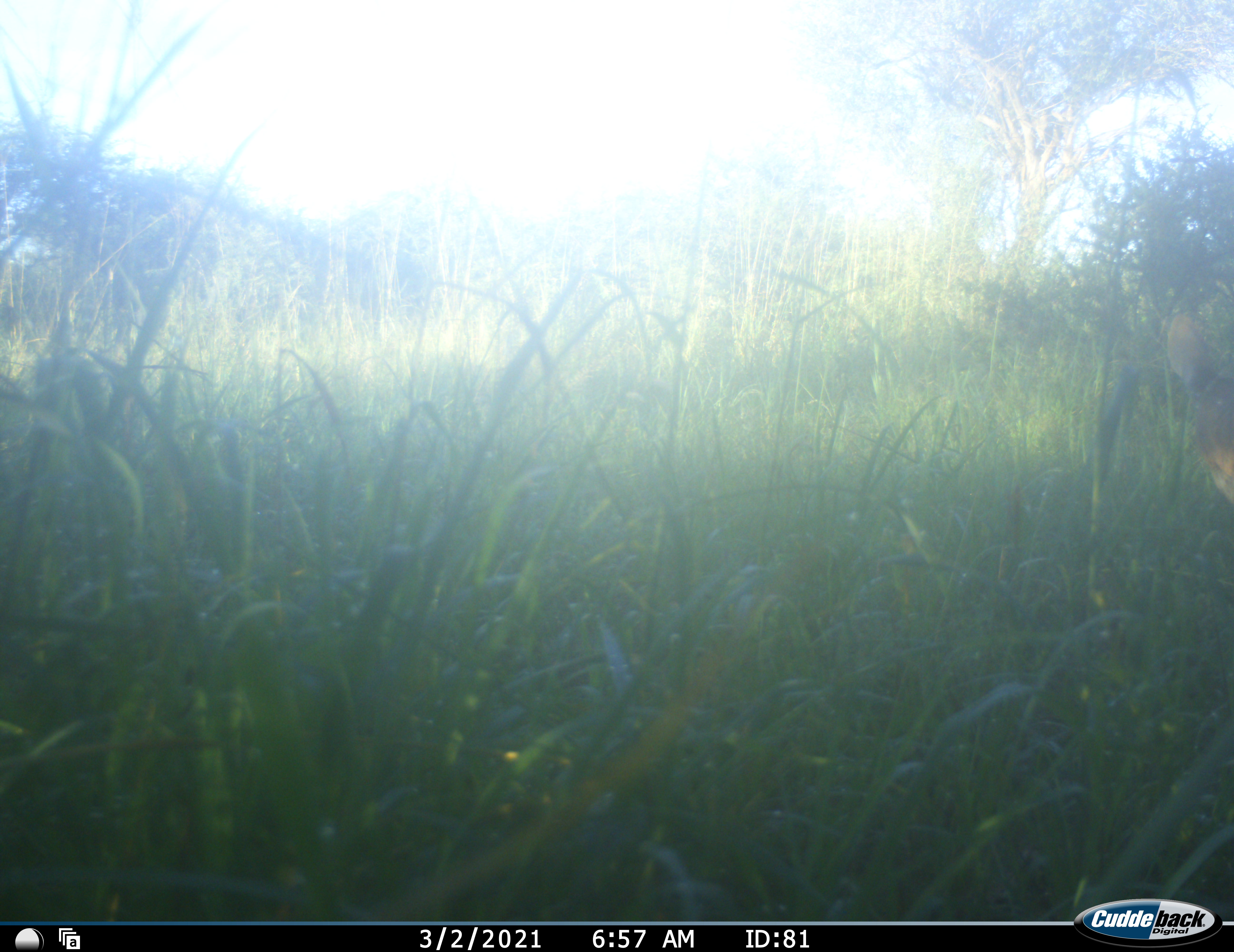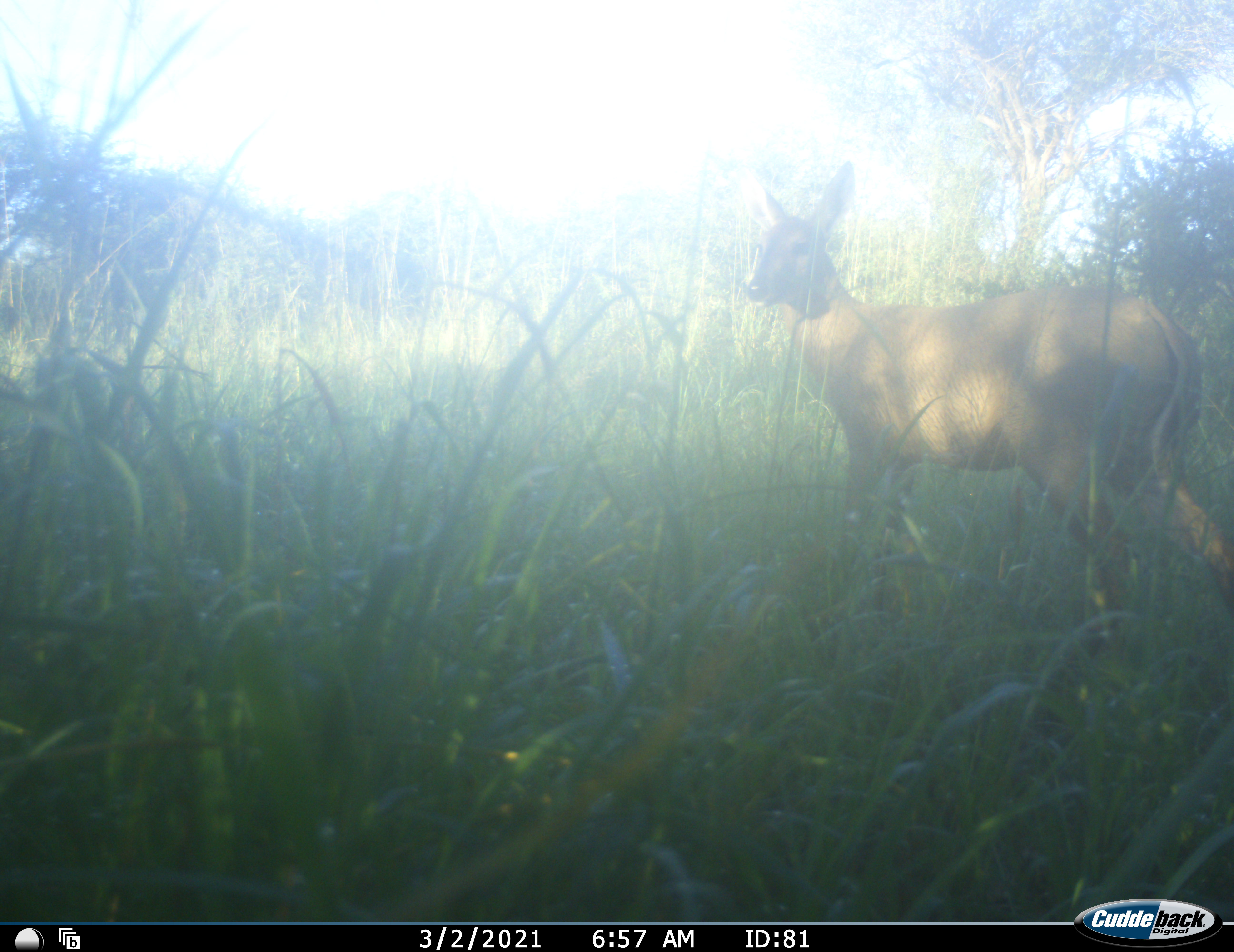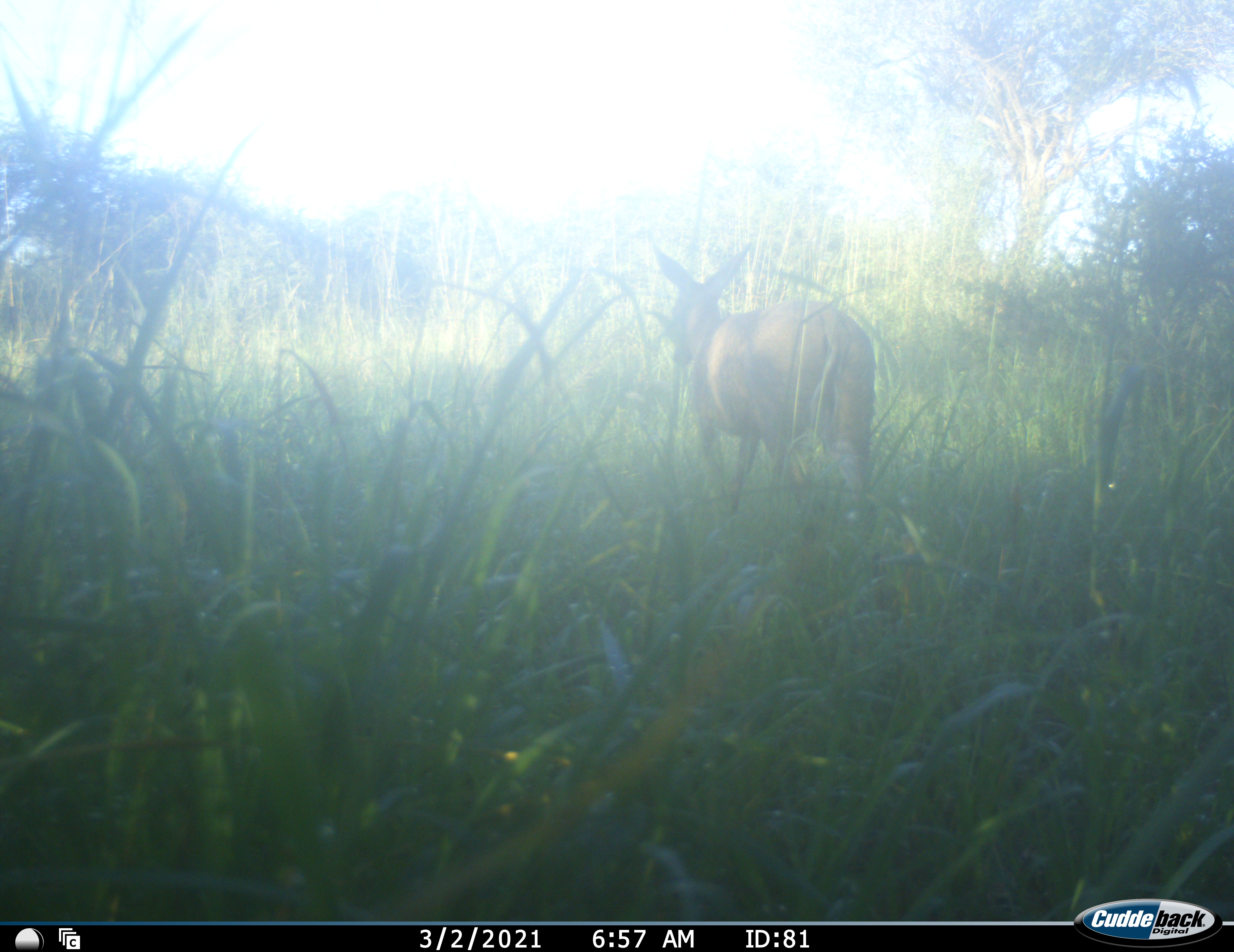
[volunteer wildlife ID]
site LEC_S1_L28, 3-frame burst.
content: unidentified animal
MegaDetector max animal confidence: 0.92